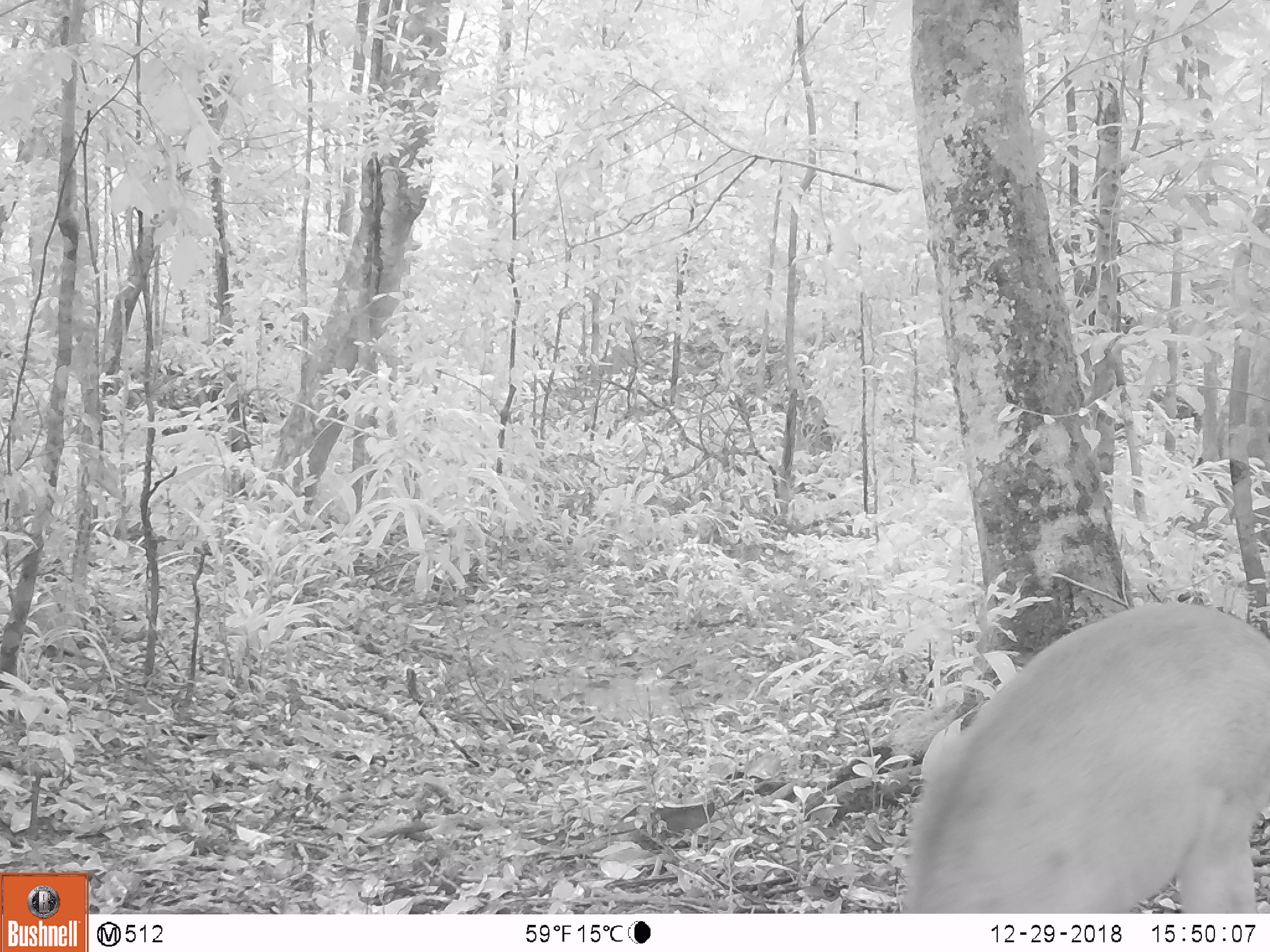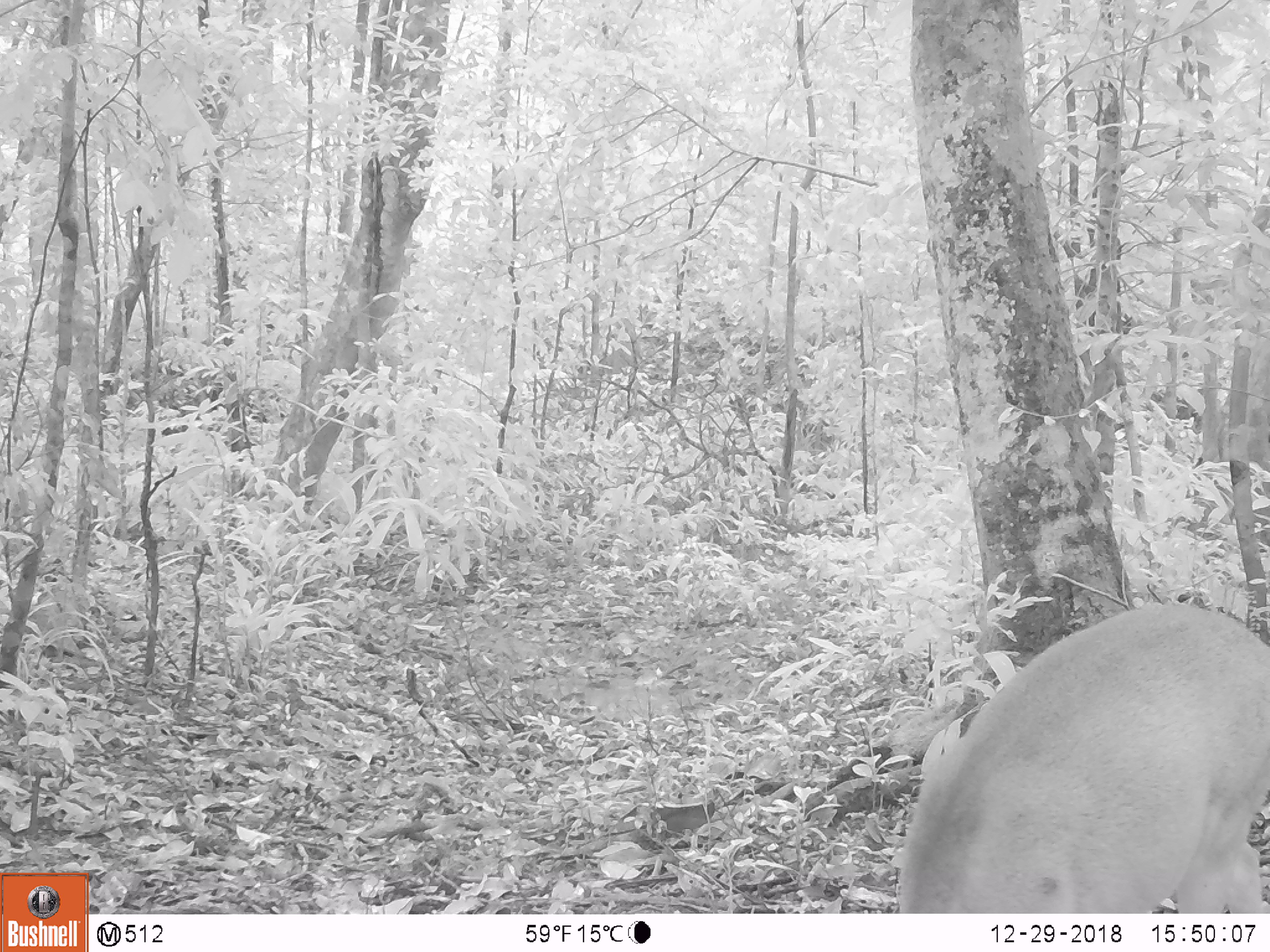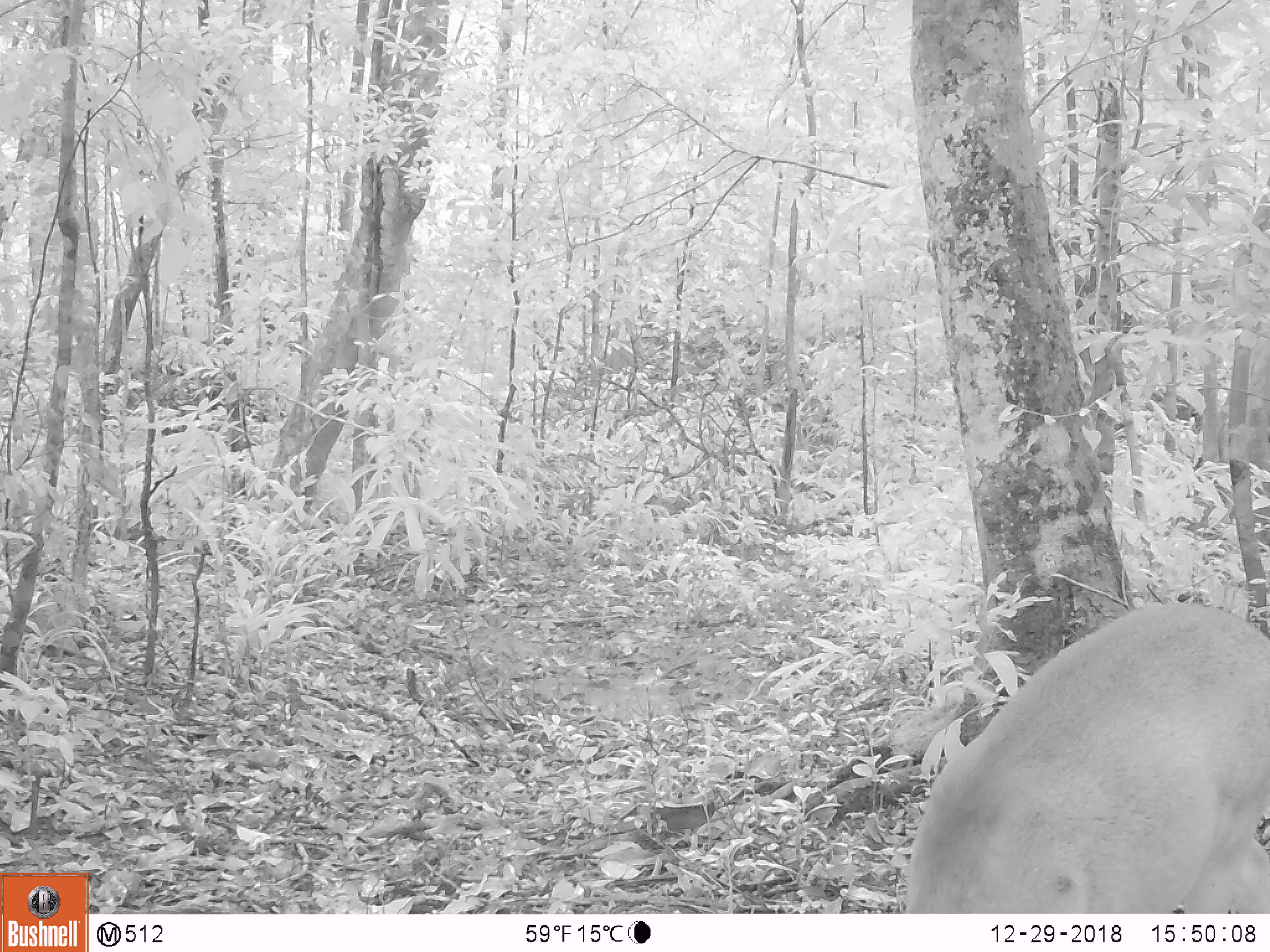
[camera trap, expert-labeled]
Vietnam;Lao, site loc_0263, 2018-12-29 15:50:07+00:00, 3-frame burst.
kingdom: Animalia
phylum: Chordata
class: Mammalia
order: Artiodactyla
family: Cervidae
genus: Muntiacus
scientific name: Muntiacus vuquangensis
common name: large-antlered muntjac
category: large antlered muntjac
Large antlered muntjac (large-antlered muntjac) (Muntiacus vuquangensis). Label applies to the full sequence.